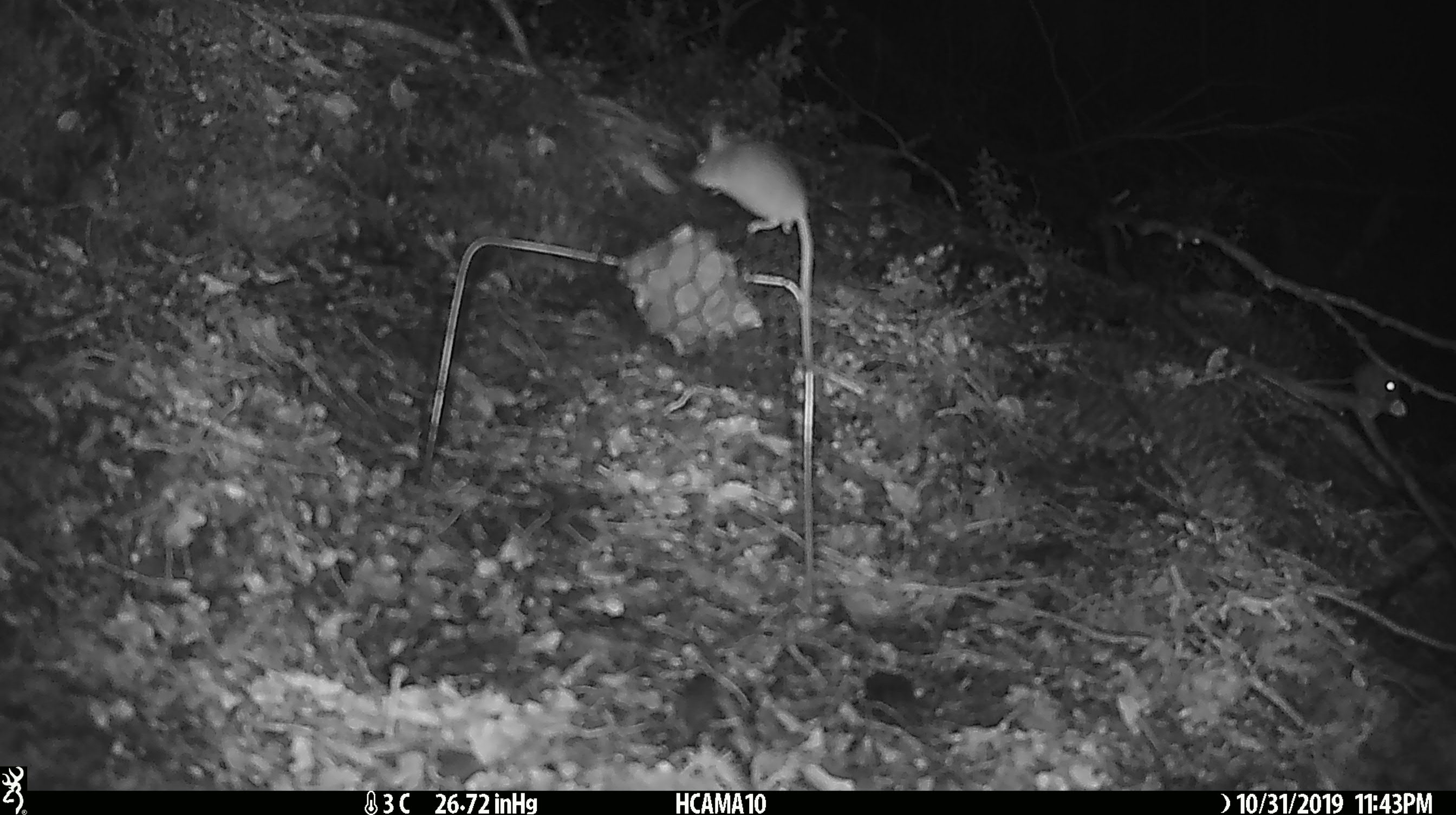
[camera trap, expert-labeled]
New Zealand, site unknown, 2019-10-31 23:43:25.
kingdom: Animalia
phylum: Chordata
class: Mammalia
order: Rodentia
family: Muridae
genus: Mus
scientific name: Mus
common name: mouse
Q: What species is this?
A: Mouse (Mus).